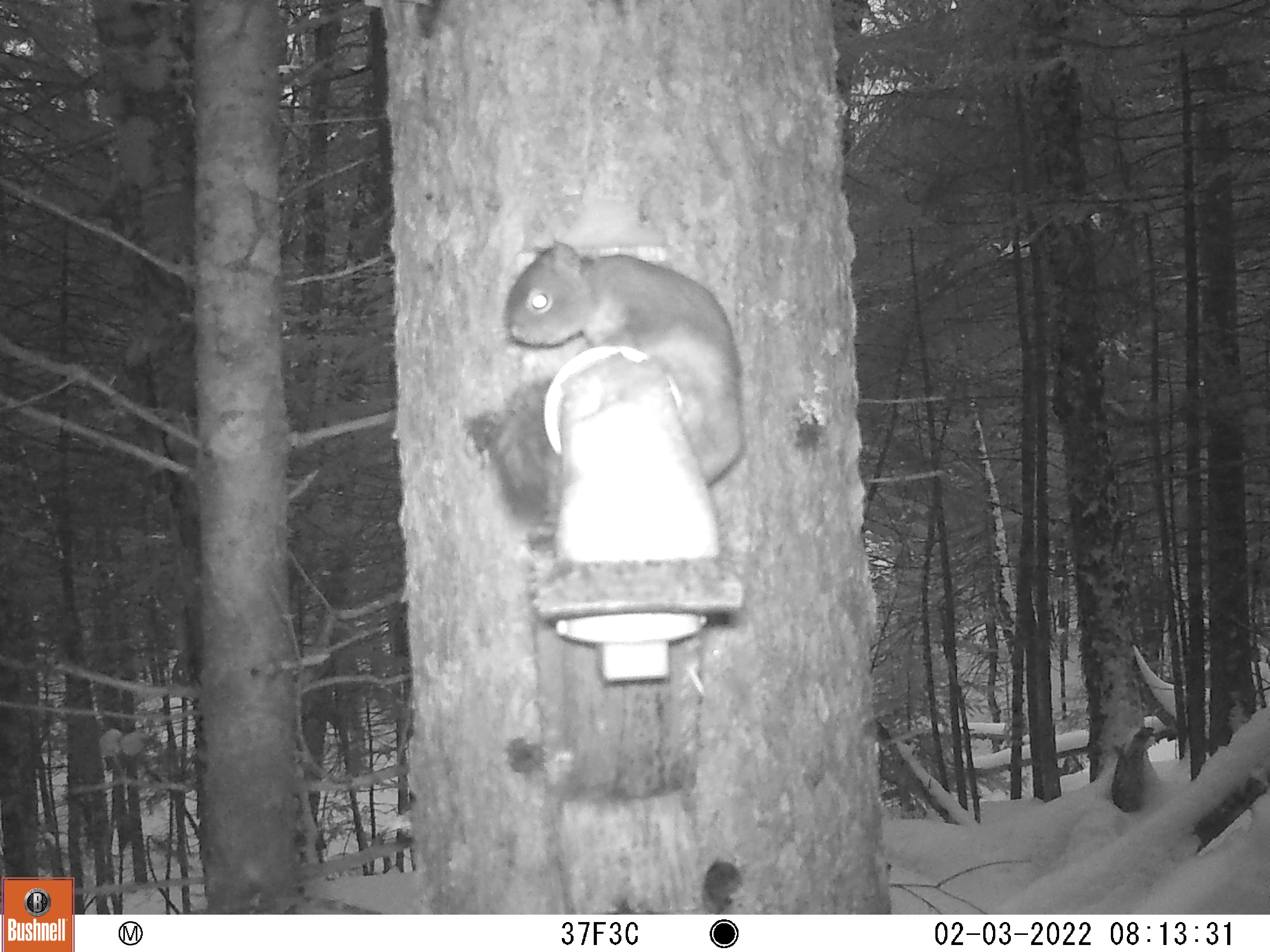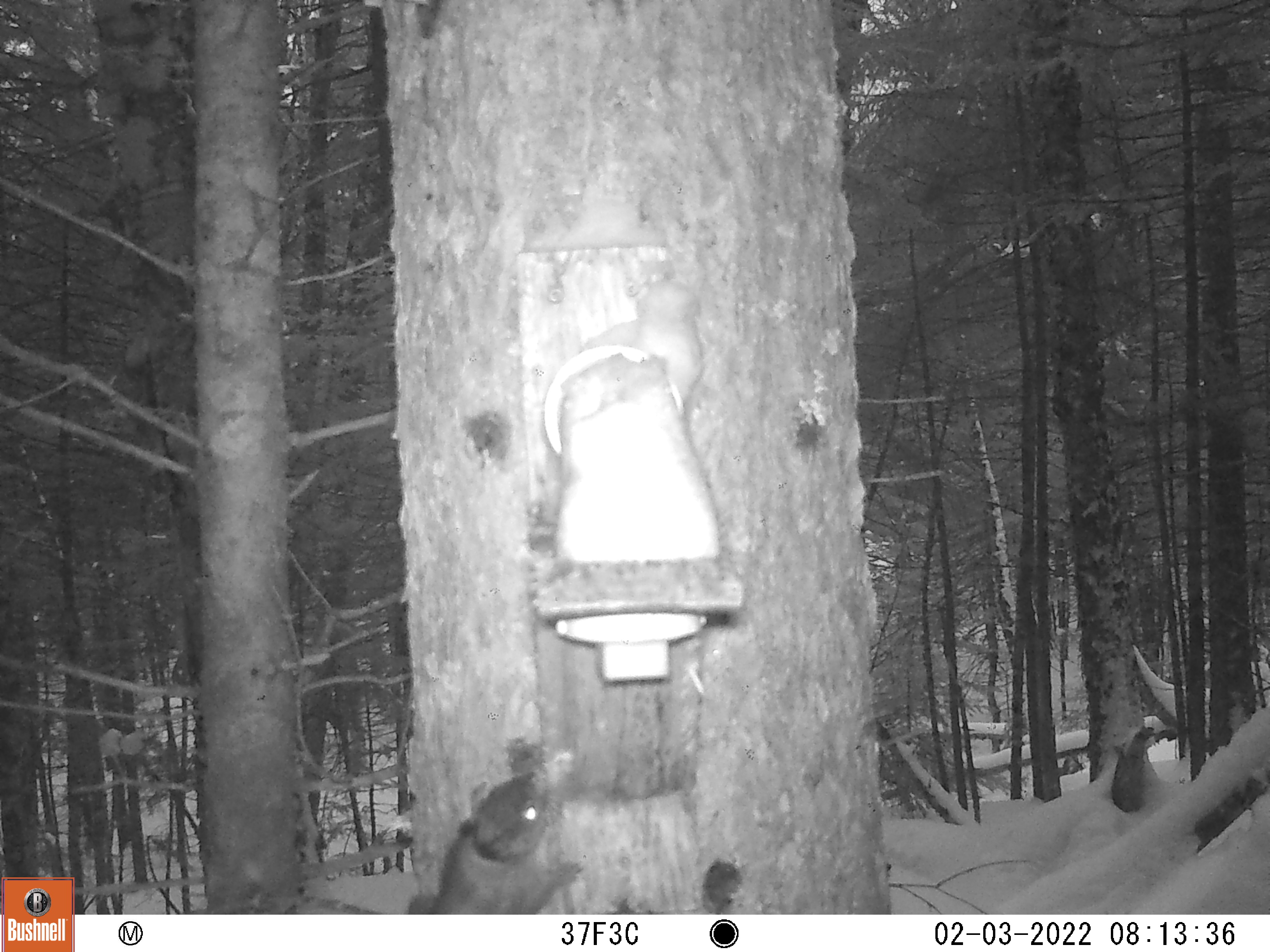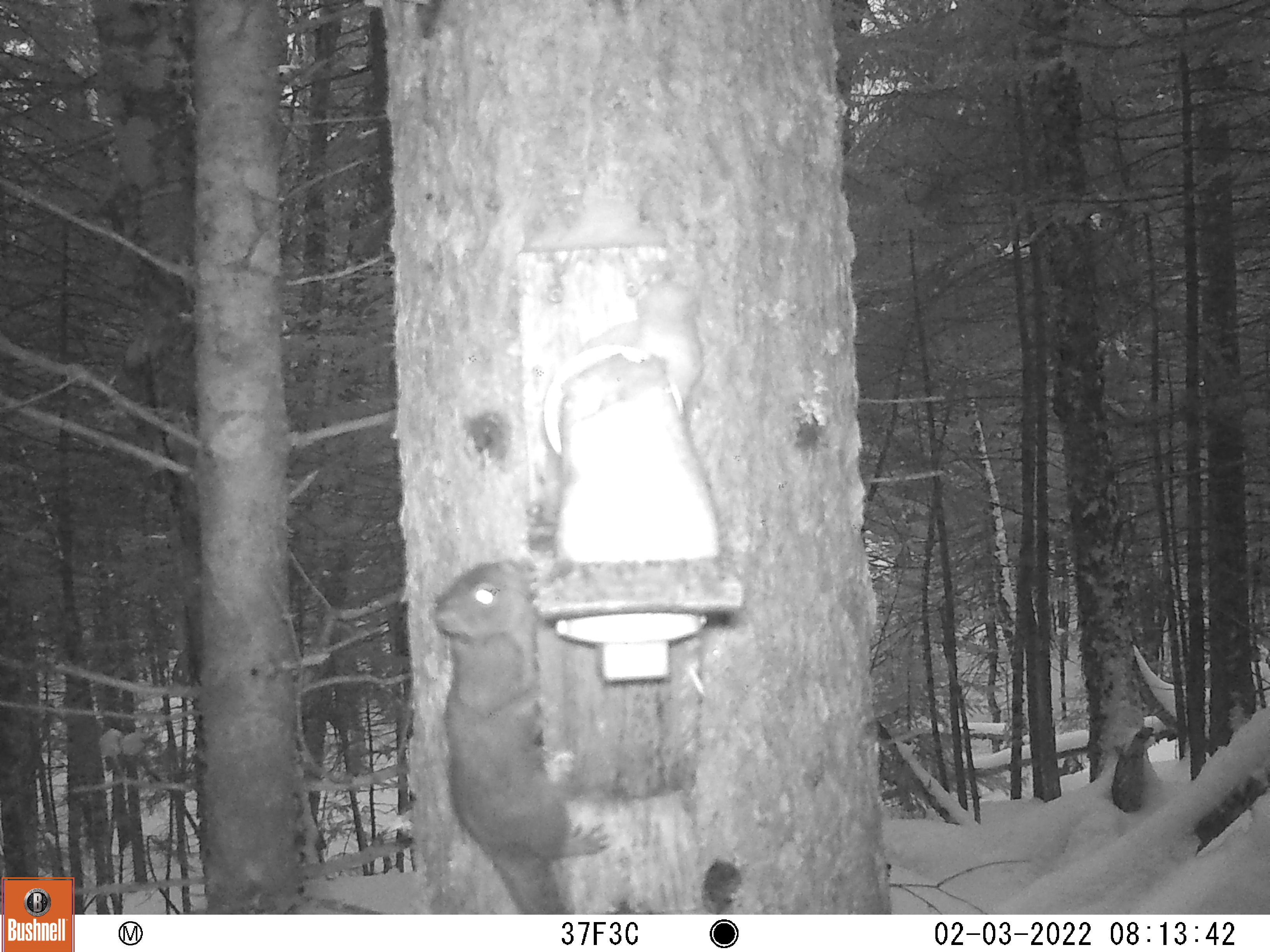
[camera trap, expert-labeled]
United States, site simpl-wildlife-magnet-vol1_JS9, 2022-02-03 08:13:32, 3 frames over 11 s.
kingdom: Animalia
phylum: Chordata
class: Mammalia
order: Rodentia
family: Sciuridae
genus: Tamiasciurus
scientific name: Tamiasciurus hudsonicus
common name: red squirrel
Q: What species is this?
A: Red squirrel (Tamiasciurus hudsonicus).